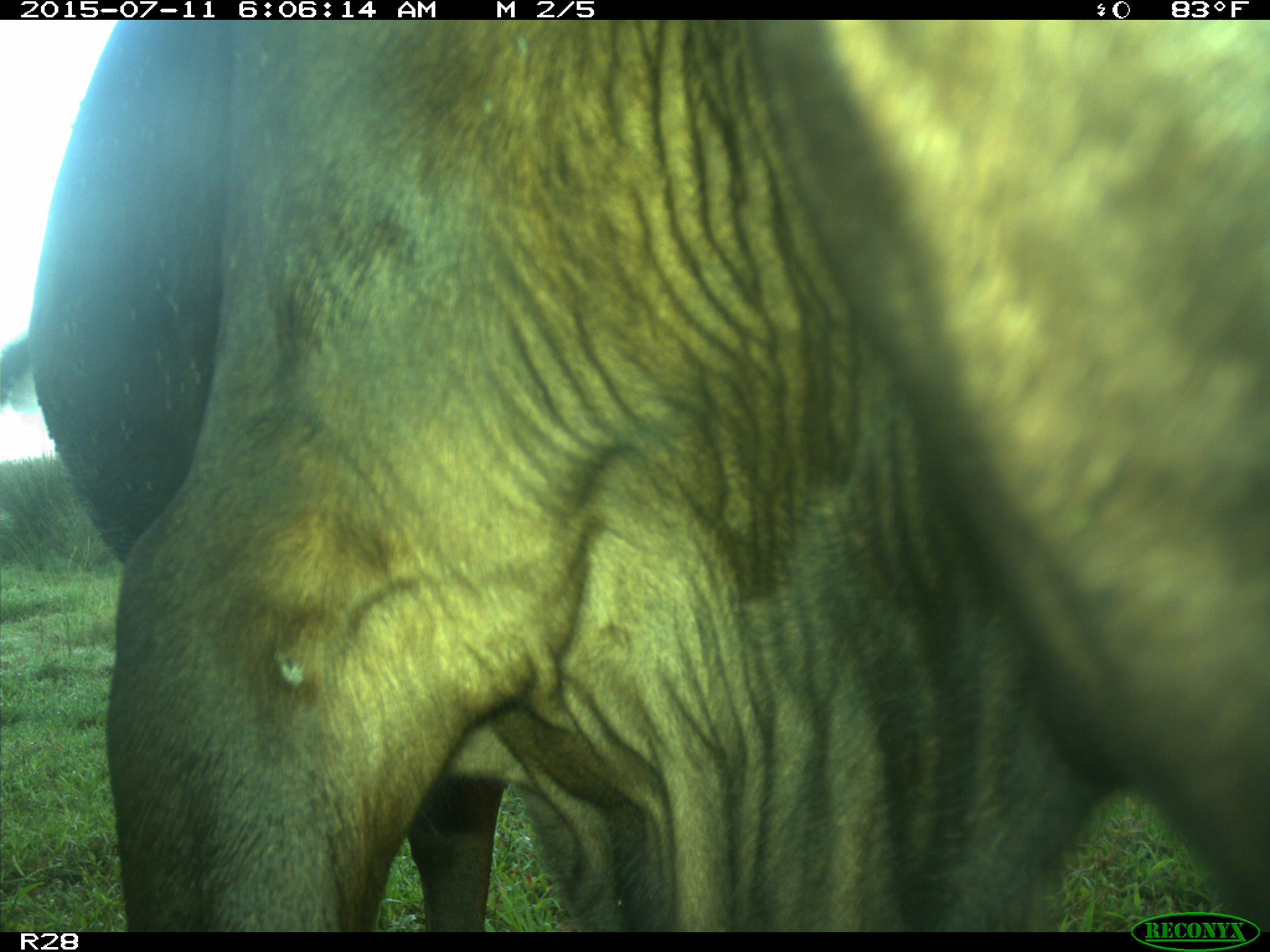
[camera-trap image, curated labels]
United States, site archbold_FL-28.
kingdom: Animalia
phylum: Chordata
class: Mammalia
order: Artiodactyla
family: Bovidae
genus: Bos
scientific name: Bos taurus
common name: domestic cow